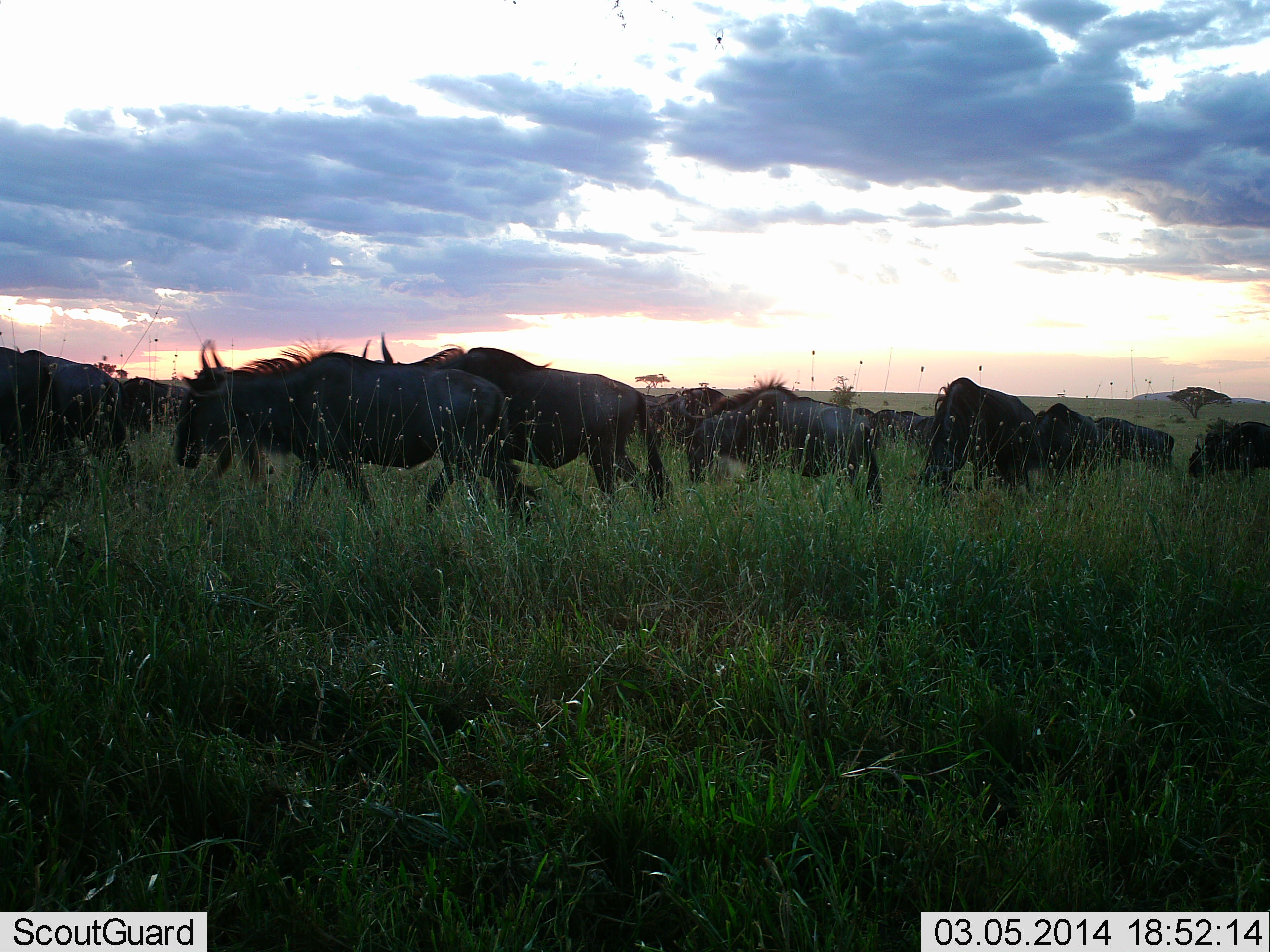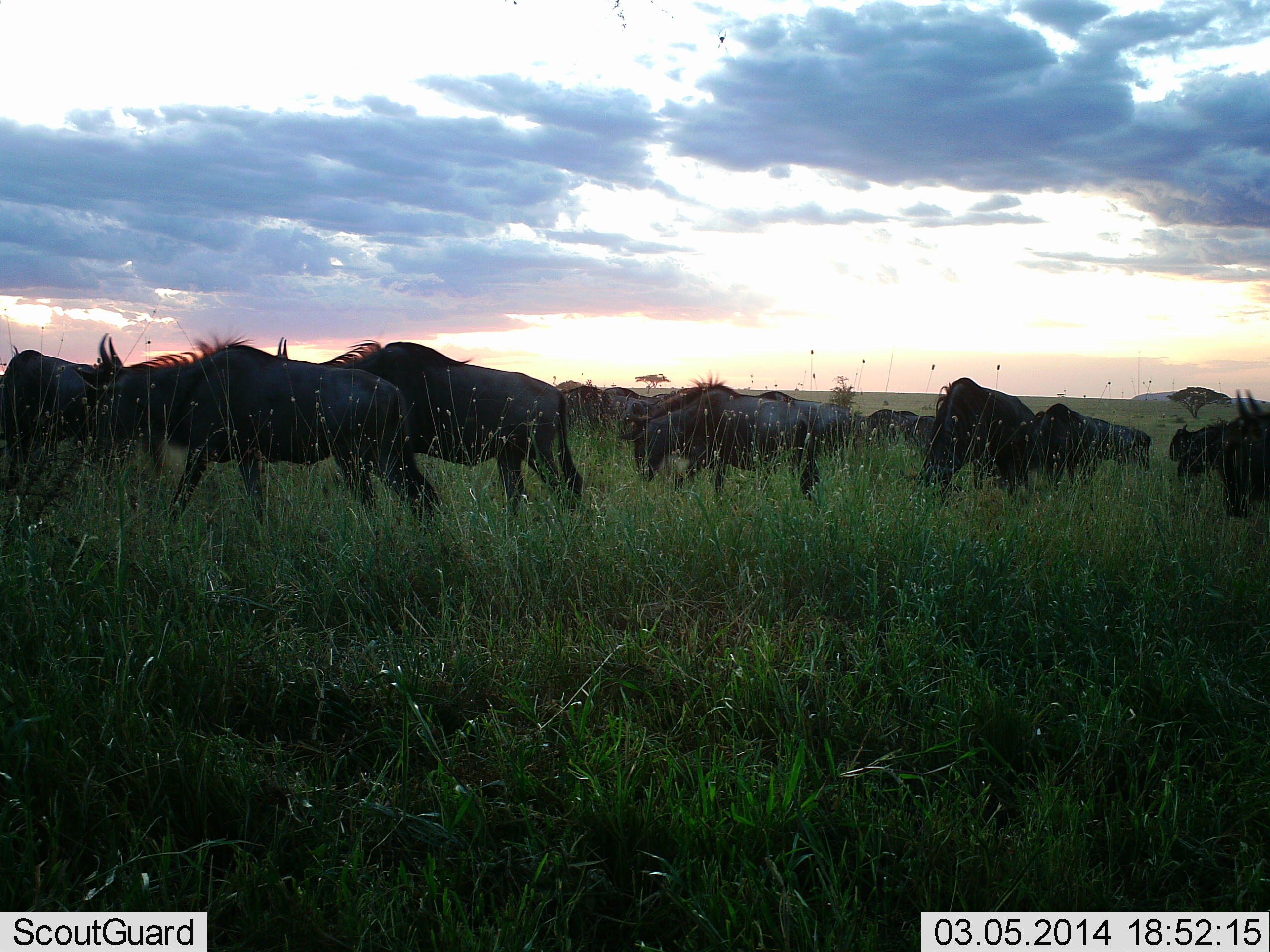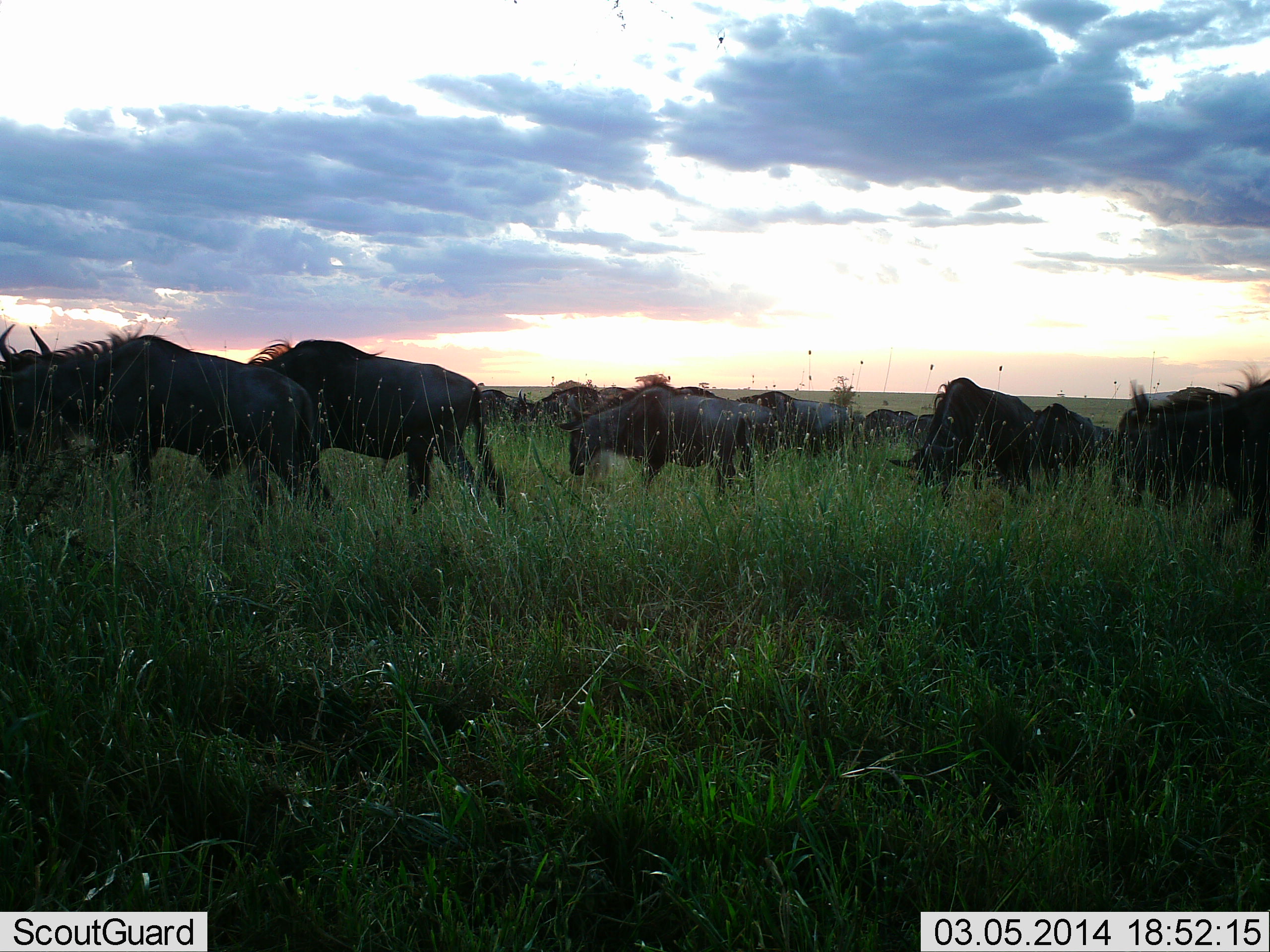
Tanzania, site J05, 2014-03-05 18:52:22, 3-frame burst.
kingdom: Animalia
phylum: Chordata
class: Mammalia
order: Artiodactyla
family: Bovidae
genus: Connochaetes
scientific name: Connochaetes taurinus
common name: blue wildebeest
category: wildebeest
Wildebeest (blue wildebeest) (Connochaetes taurinus), count 11-50. Behavior (volunteer vote fractions): standing 15%, resting 2%, moving 89%, interacting 9%. Young present (vote fraction): 0%. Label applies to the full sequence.